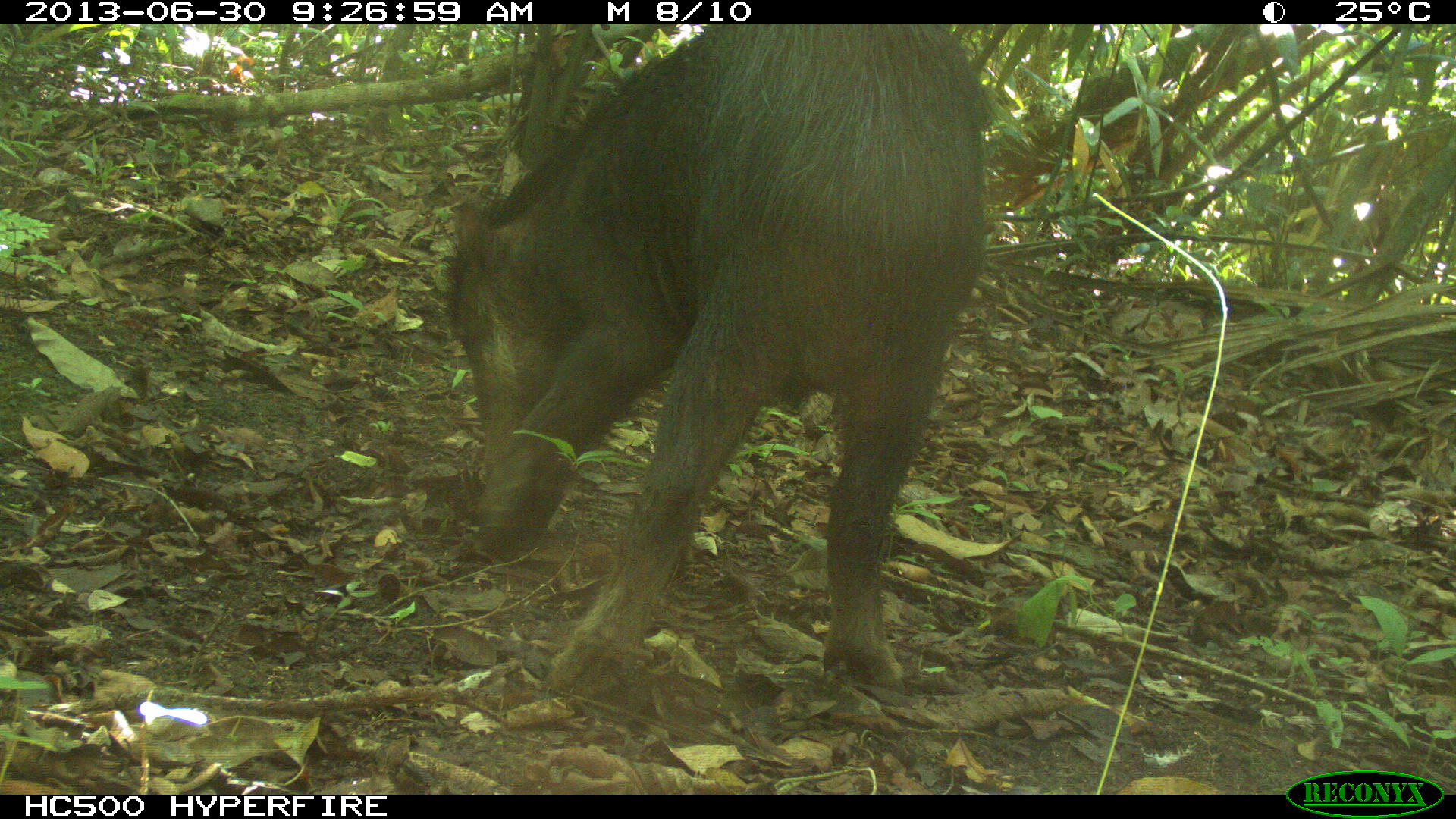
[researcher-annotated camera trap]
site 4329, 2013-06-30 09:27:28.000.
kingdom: Animalia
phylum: Chordata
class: Mammalia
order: Artiodactyla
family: Tayassuidae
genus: Tayassu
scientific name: Tayassu pecari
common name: white-lipped peccary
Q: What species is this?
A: Tayassu pecari (white-lipped peccary).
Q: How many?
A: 3.